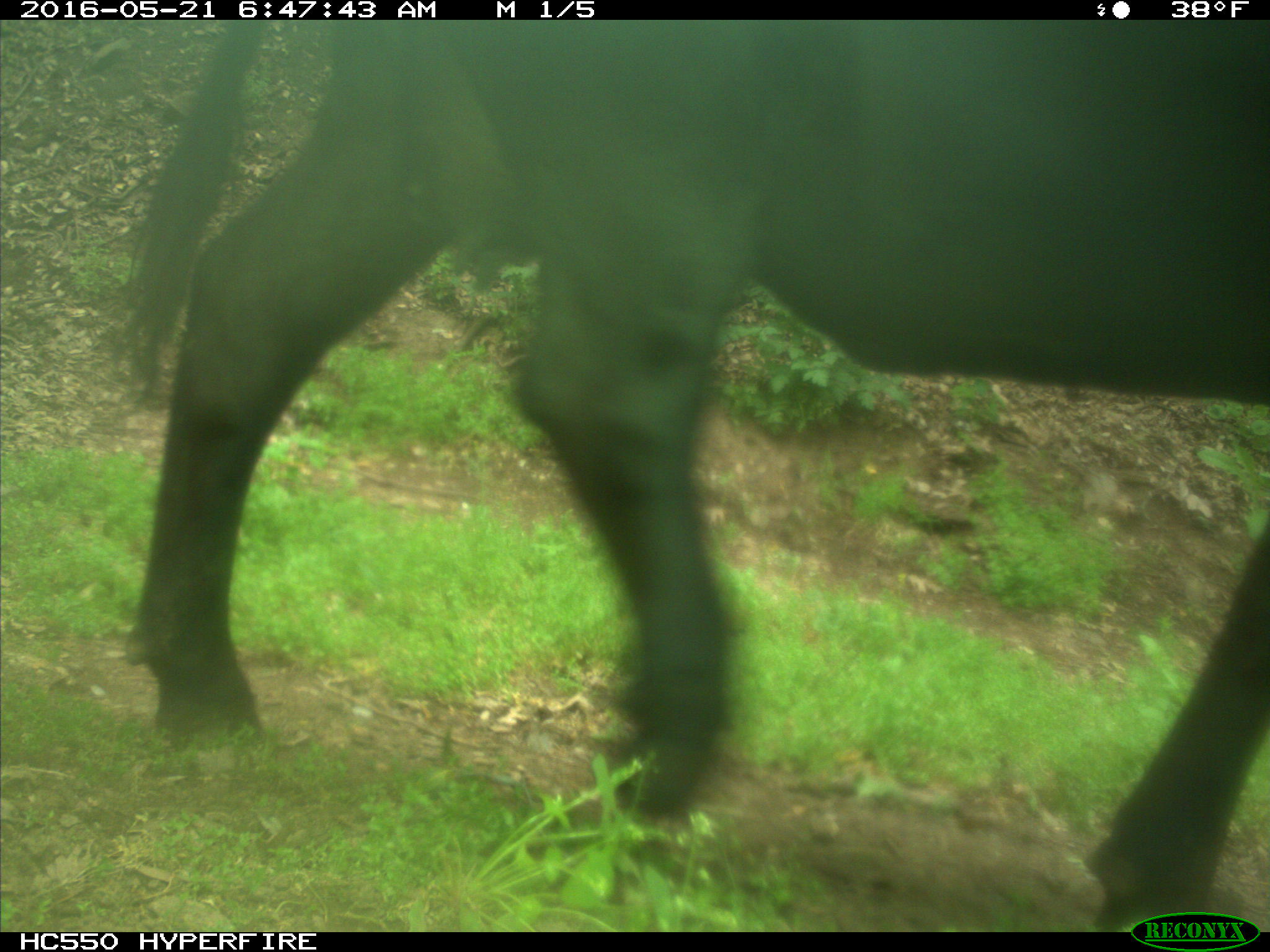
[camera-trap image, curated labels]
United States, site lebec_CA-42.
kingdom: Animalia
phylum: Chordata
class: Mammalia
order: Artiodactyla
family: Bovidae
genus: Bos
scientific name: Bos taurus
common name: domestic cow